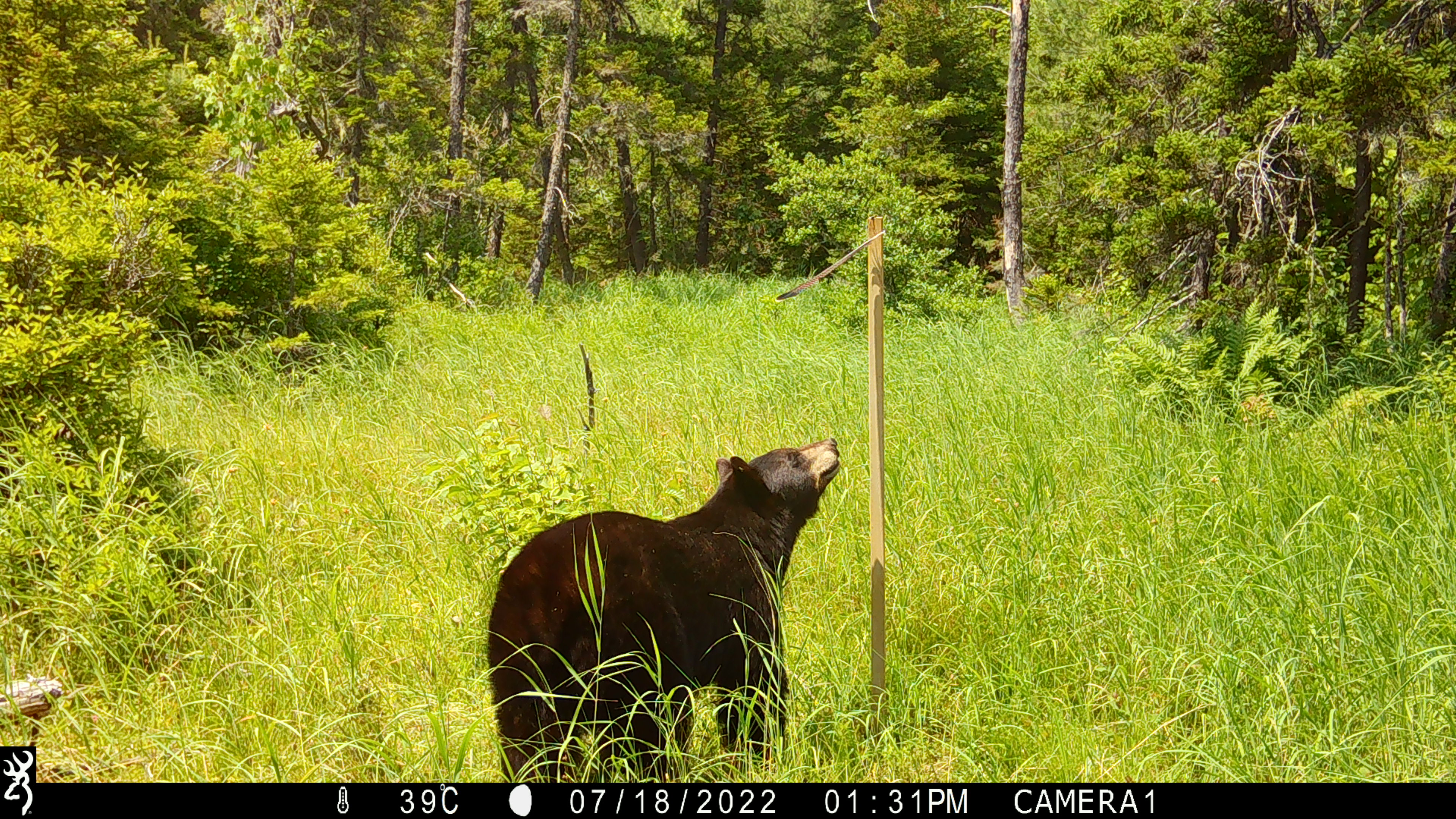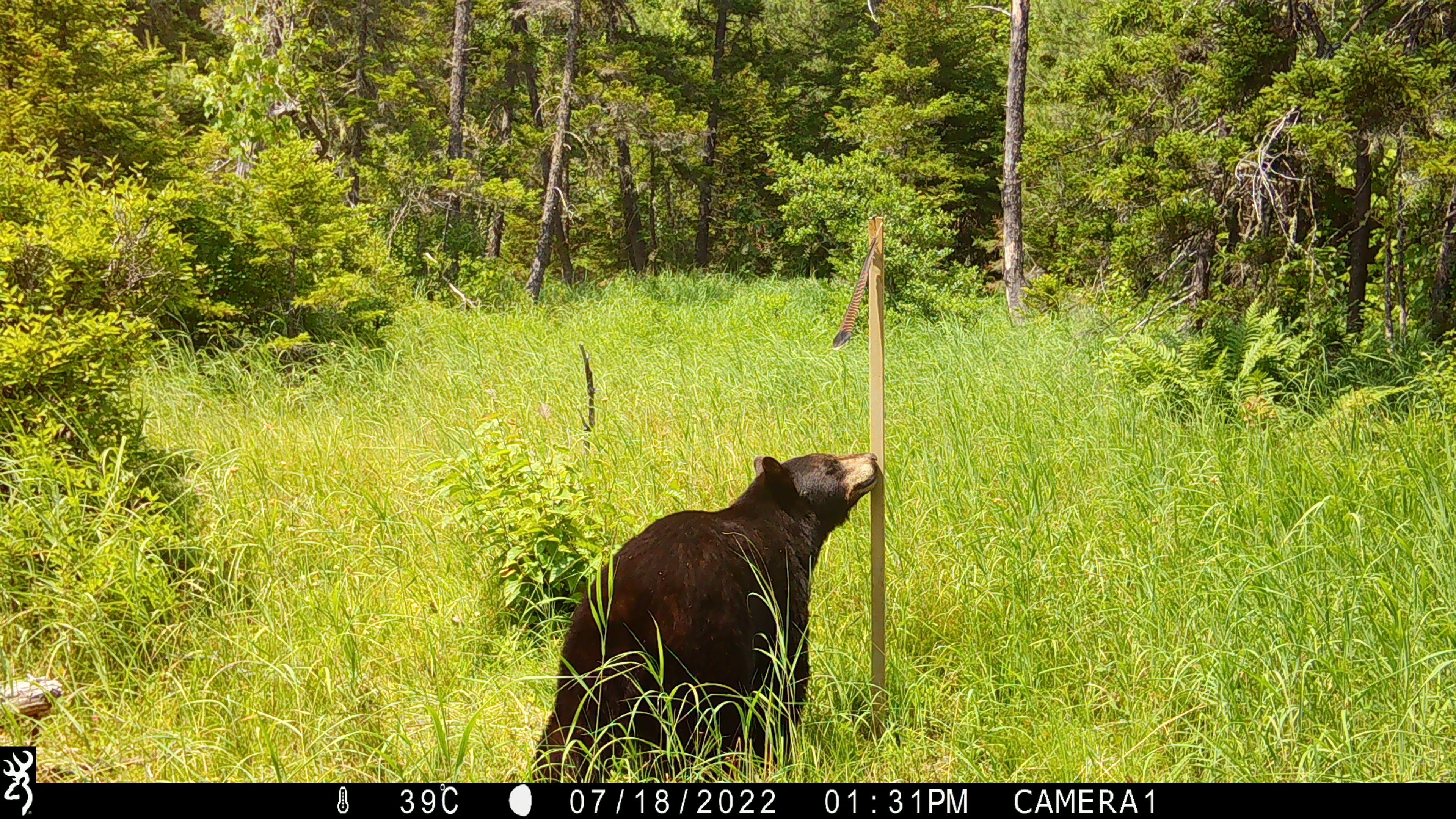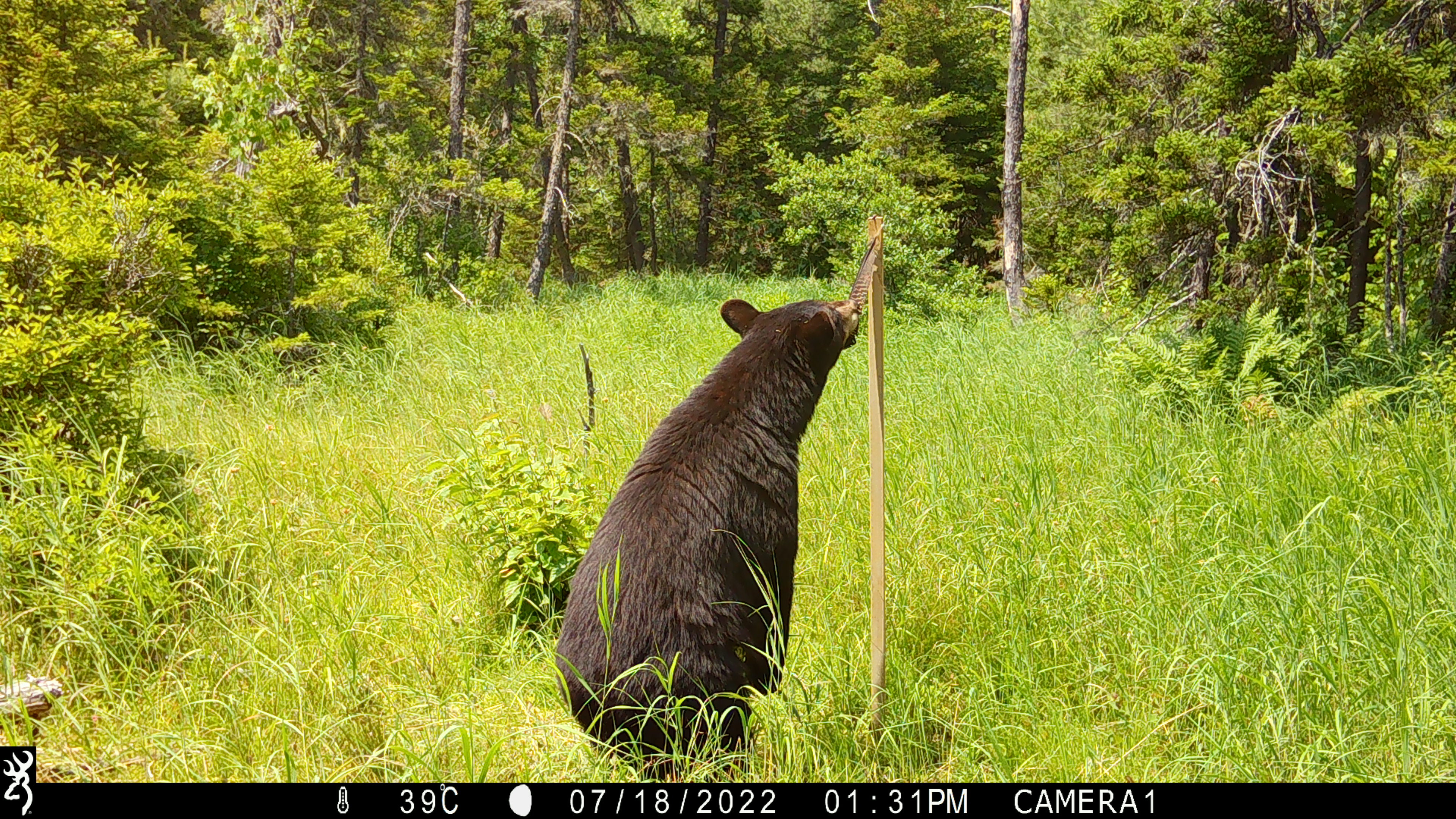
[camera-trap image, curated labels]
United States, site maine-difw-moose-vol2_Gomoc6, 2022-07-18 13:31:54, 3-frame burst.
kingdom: Animalia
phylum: Chordata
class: Mammalia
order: Carnivora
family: Ursidae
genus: Ursus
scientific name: Ursus americanus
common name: black bear